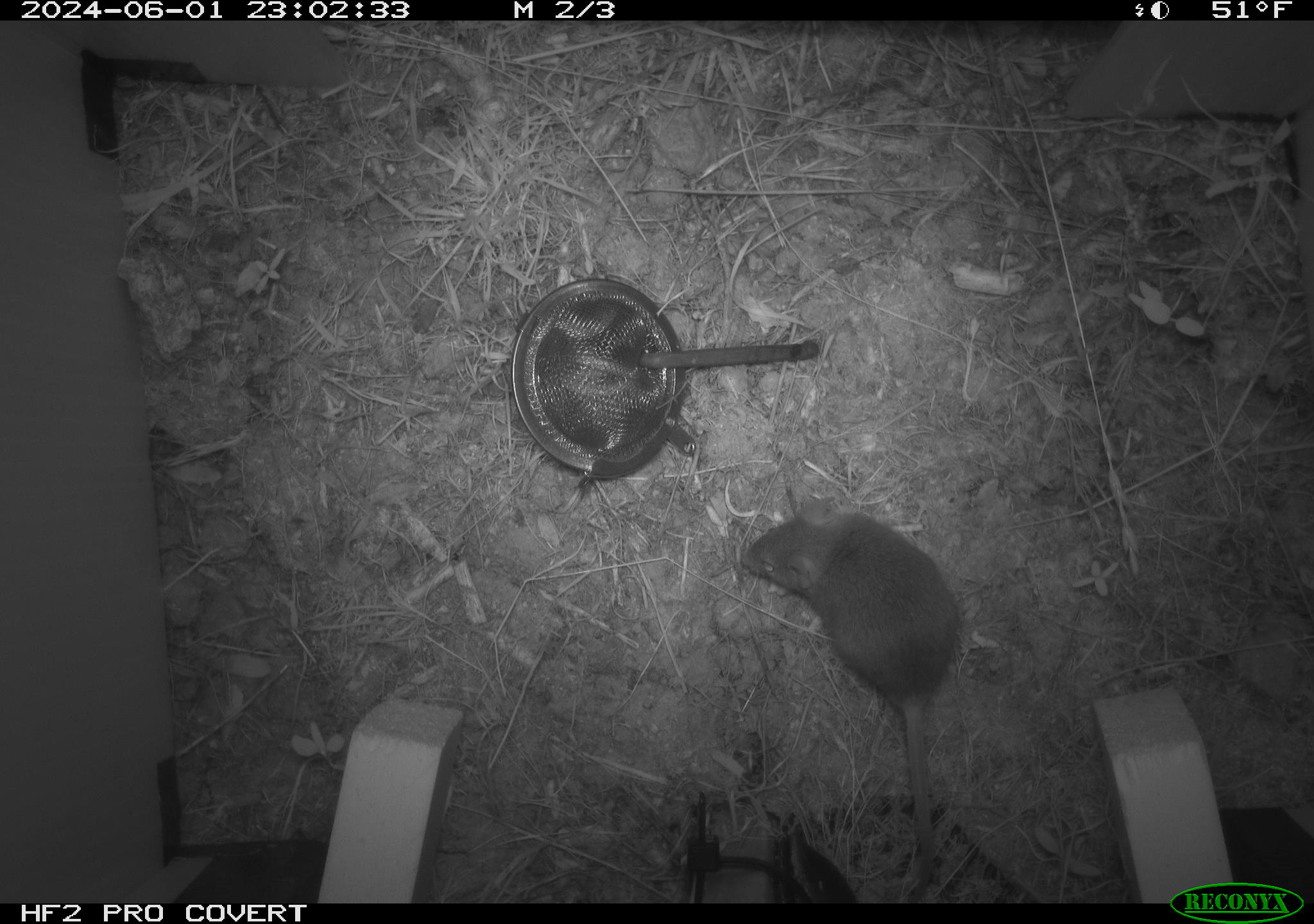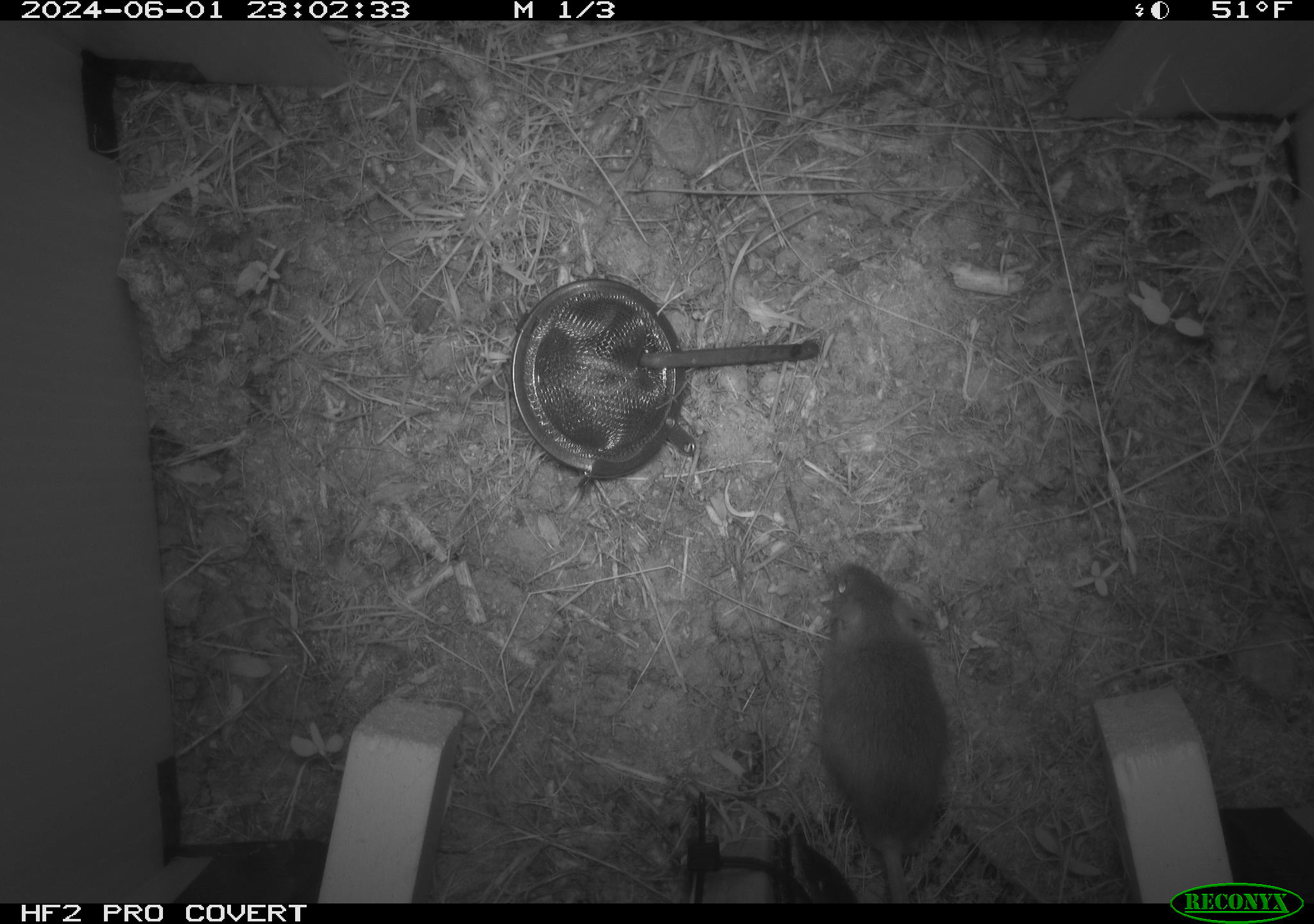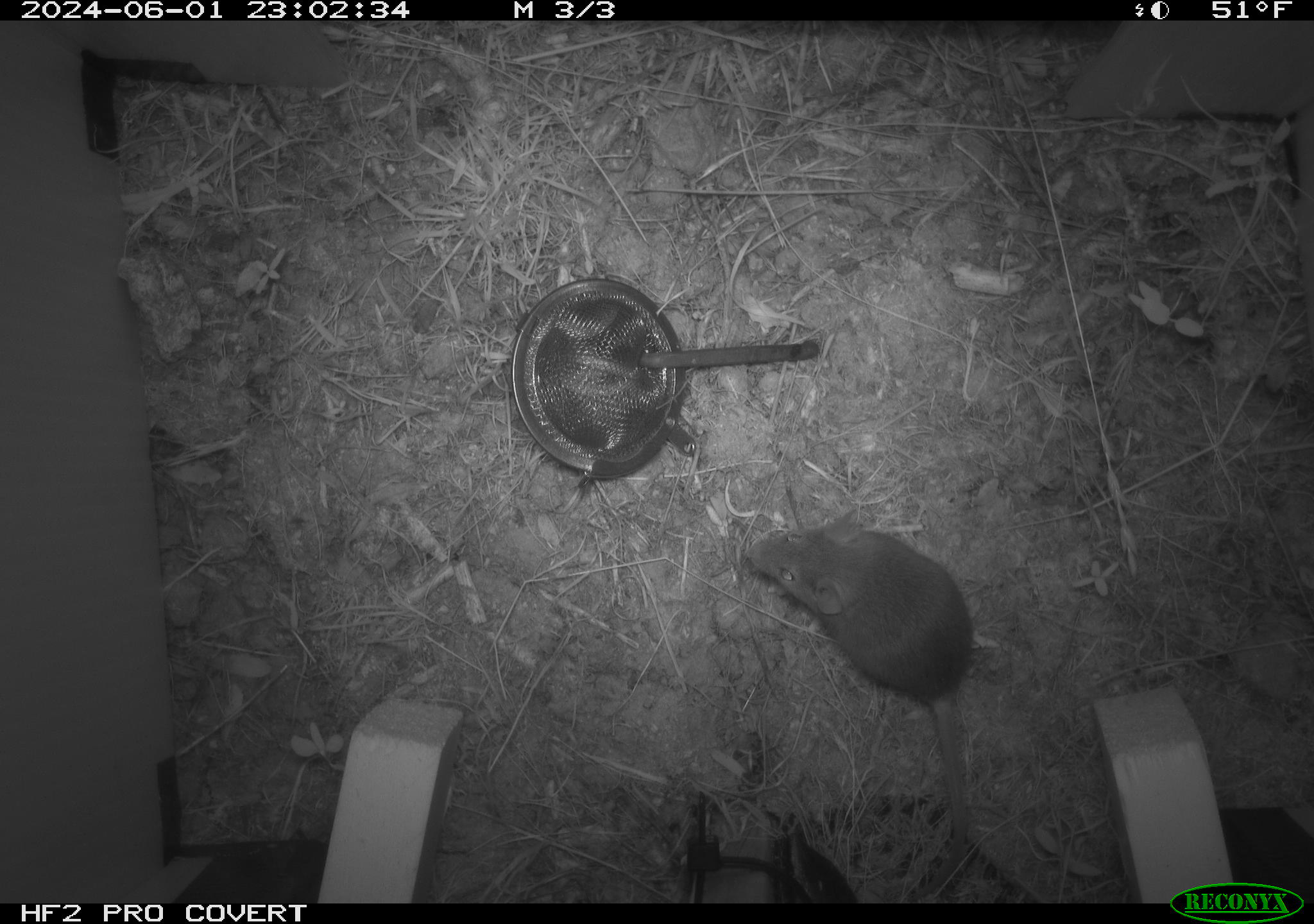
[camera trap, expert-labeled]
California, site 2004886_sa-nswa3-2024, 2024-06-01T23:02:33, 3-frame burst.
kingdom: Animalia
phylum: Chordata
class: Mammalia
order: Rodentia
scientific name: Rodentia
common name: rodent